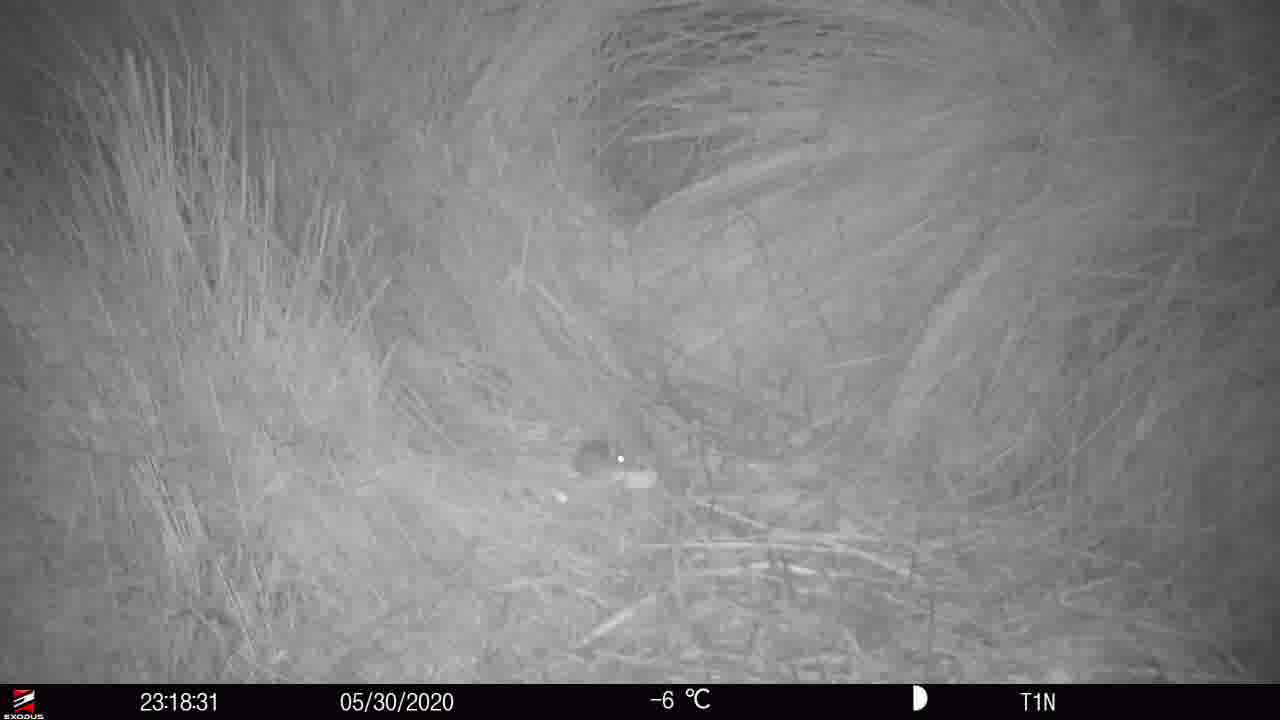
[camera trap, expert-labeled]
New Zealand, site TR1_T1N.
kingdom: Animalia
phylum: Chordata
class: Mammalia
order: Rodentia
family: Muridae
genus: Mus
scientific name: Mus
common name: mouse